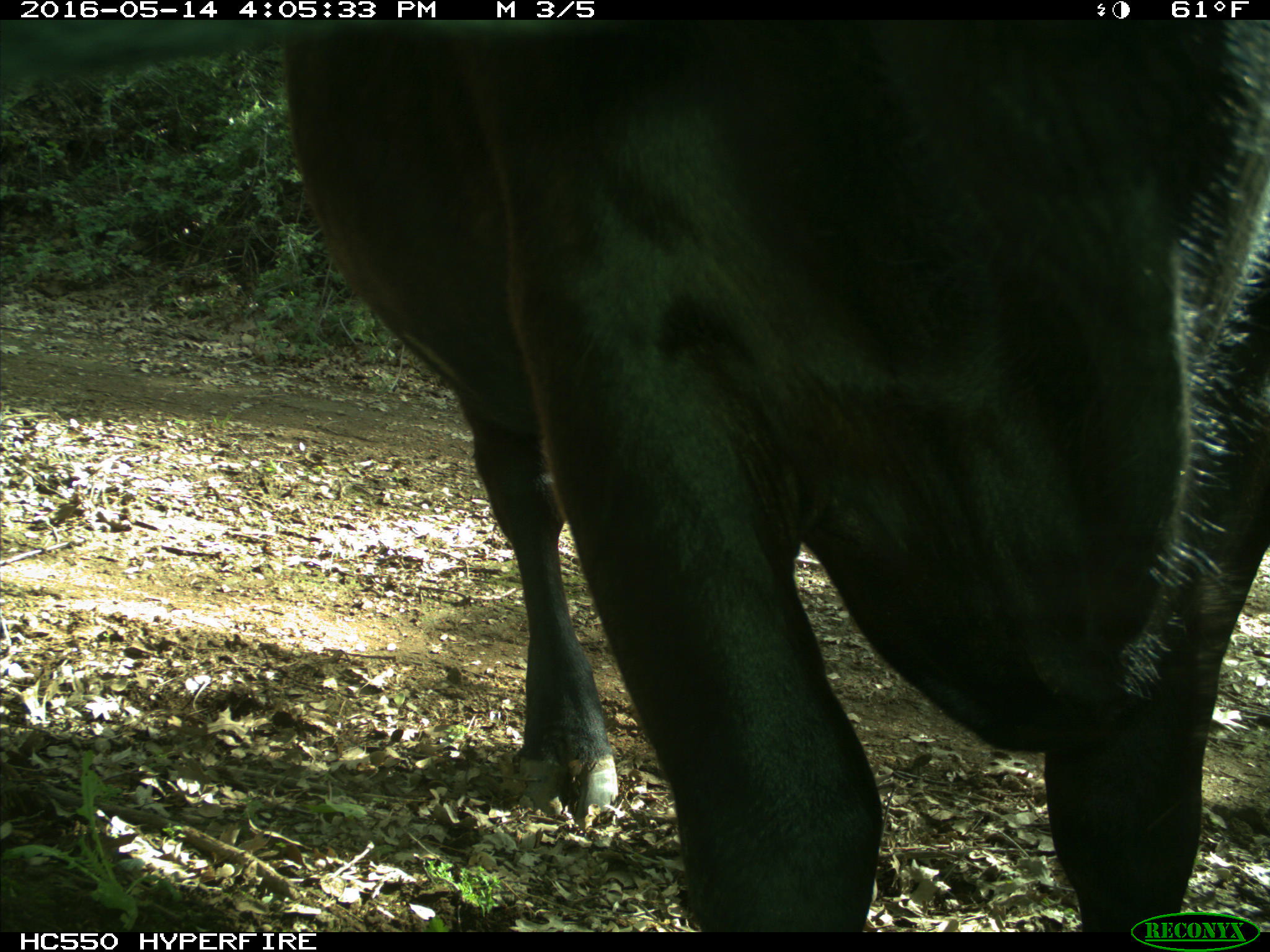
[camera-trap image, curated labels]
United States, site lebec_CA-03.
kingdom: Animalia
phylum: Chordata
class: Mammalia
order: Artiodactyla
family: Bovidae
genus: Bos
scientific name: Bos taurus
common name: domestic cow